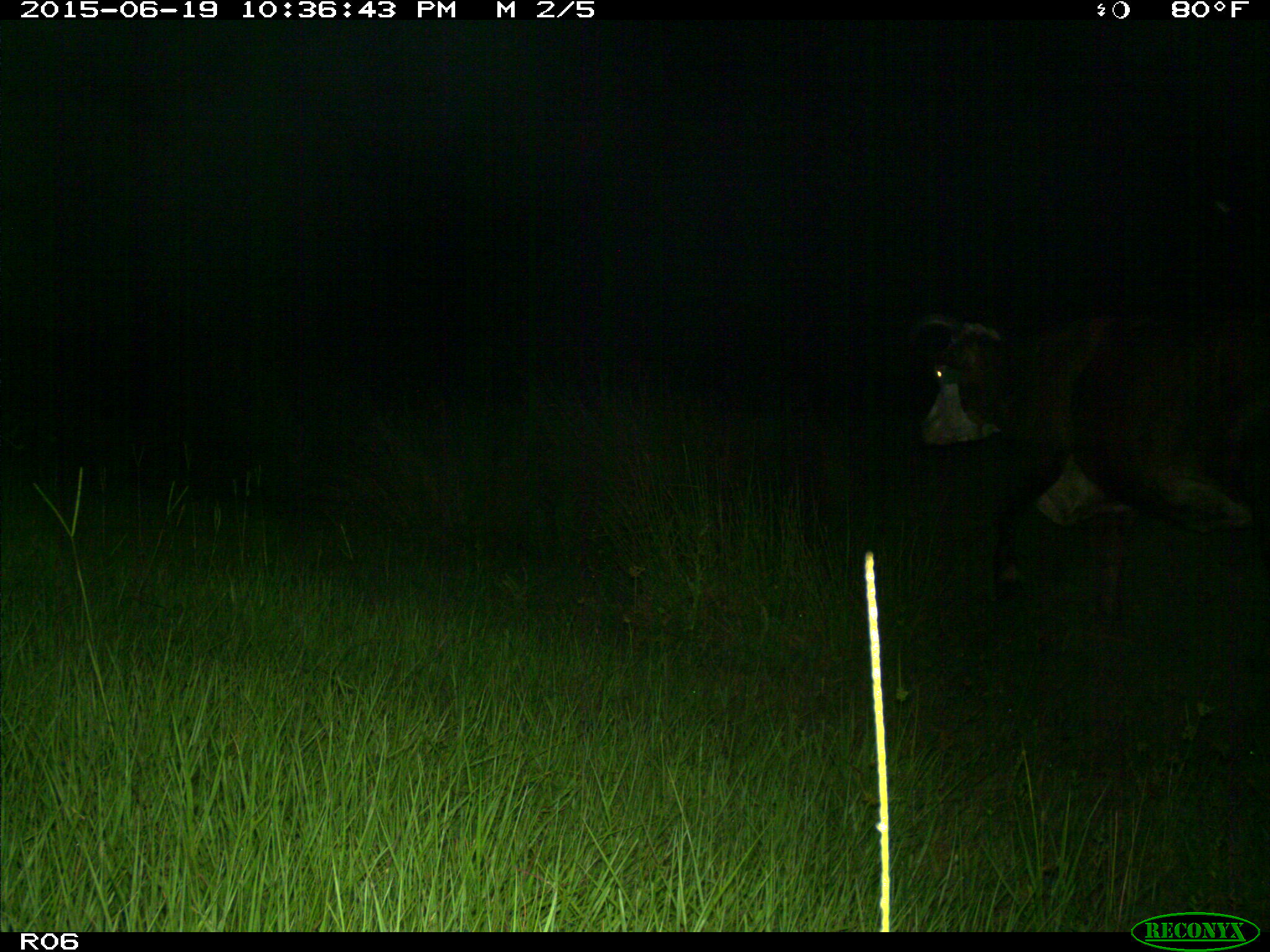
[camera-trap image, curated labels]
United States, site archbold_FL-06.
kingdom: Animalia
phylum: Chordata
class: Mammalia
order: Artiodactyla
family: Bovidae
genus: Bos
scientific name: Bos taurus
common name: domestic cow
Bos taurus (domestic cow).